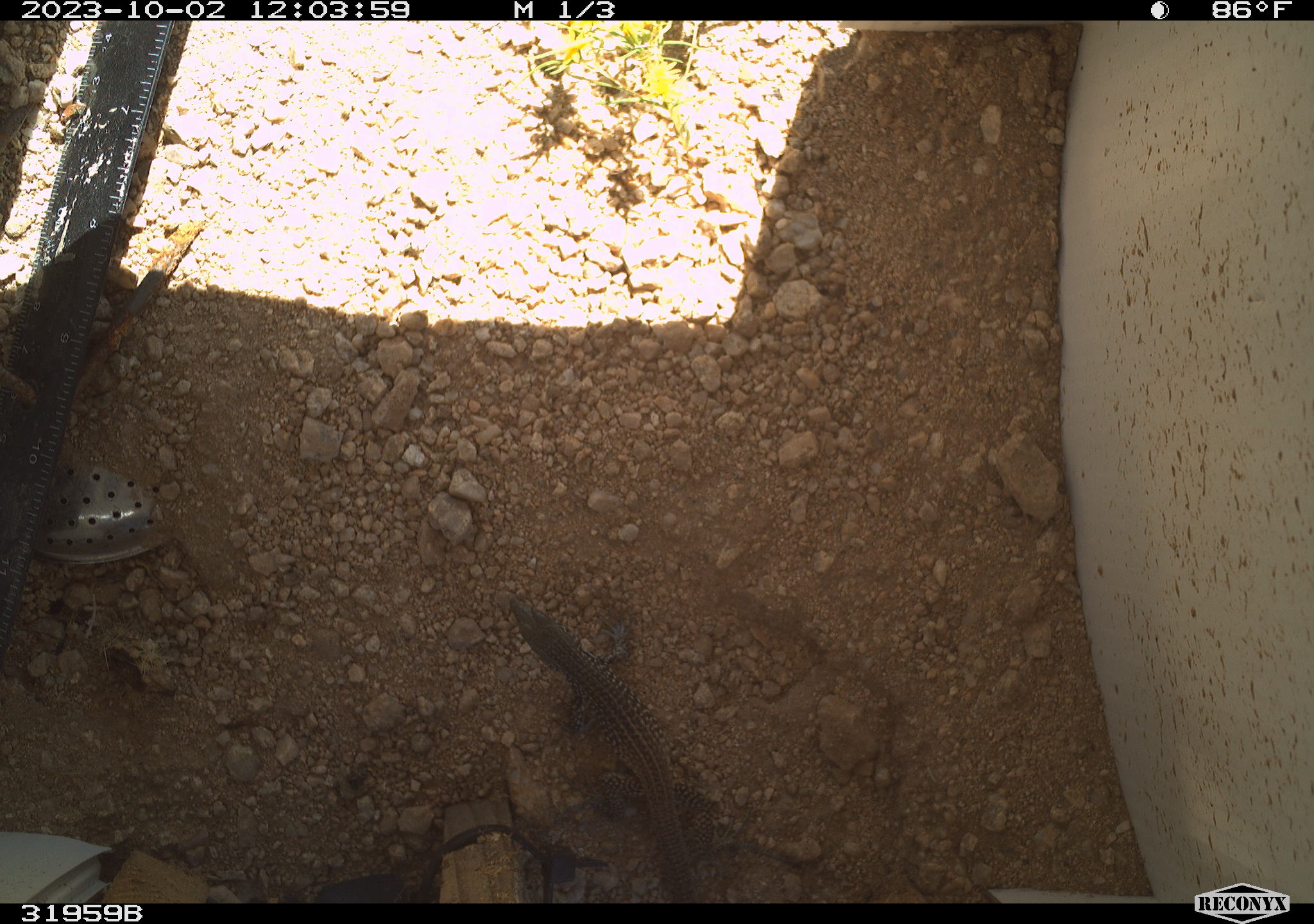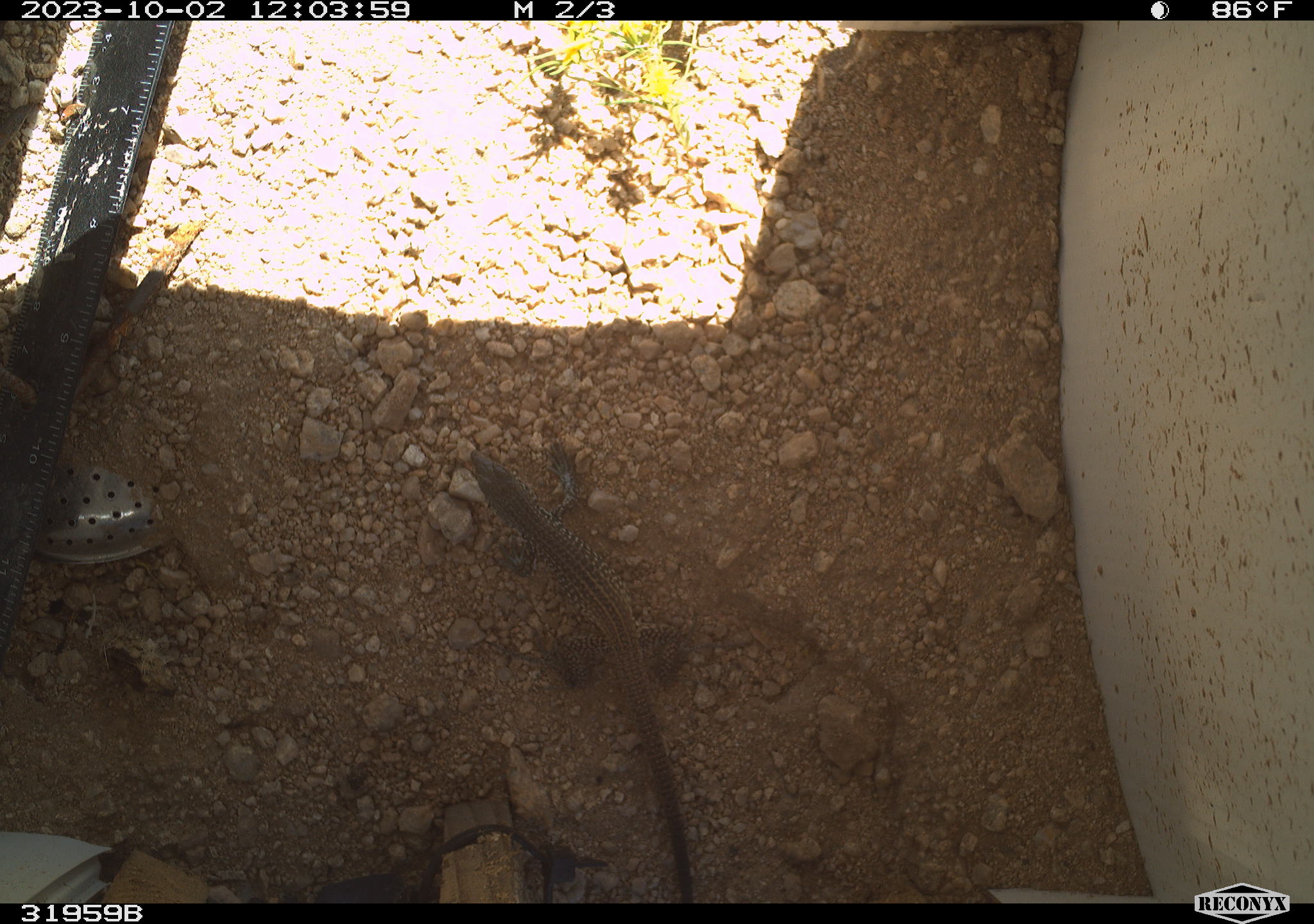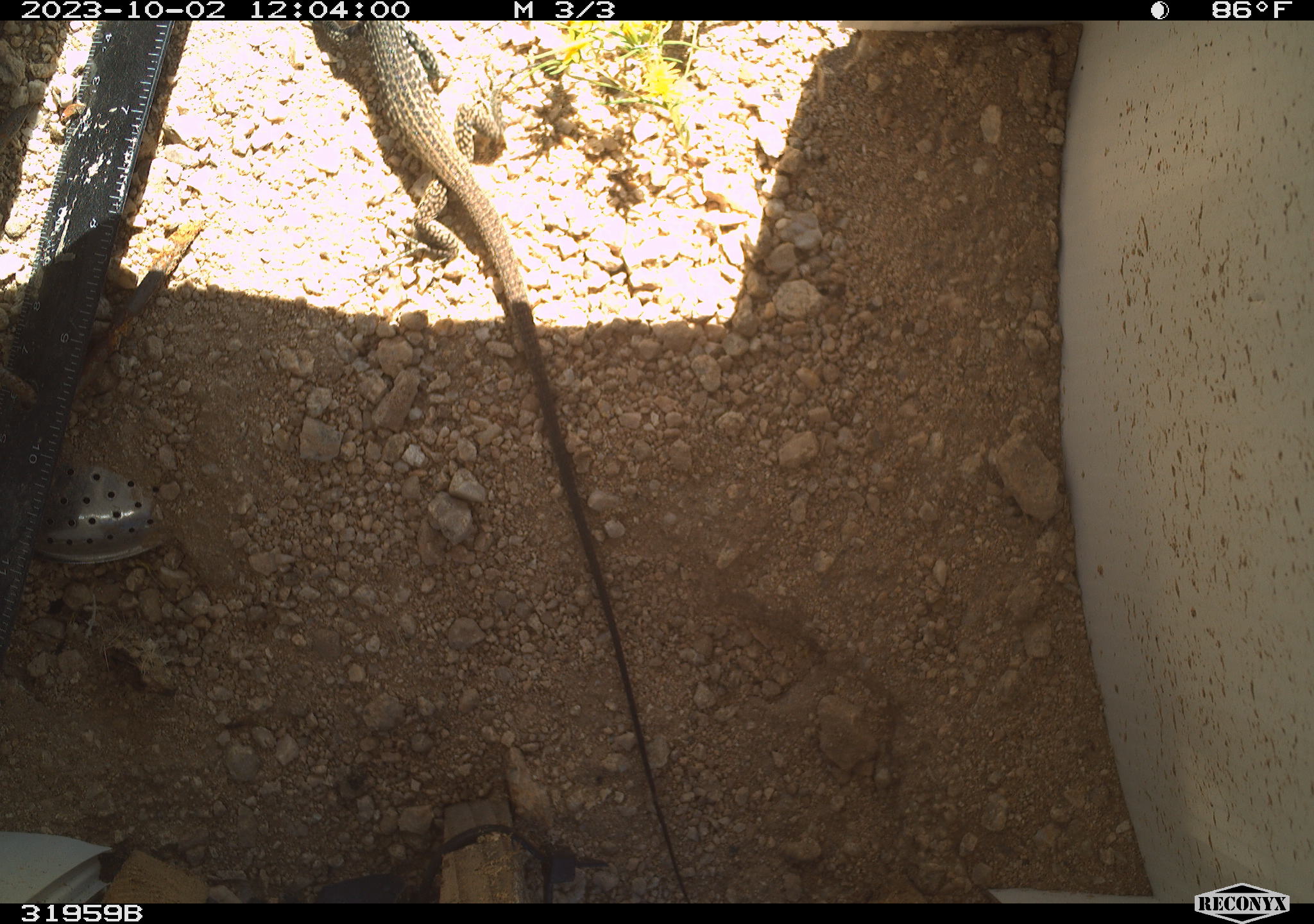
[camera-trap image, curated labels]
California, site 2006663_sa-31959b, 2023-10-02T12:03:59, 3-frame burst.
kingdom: Animalia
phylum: Chordata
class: Reptilia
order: Squamata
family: Teiidae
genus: Aspidoscelis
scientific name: Aspidoscelis tigris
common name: western whiptail